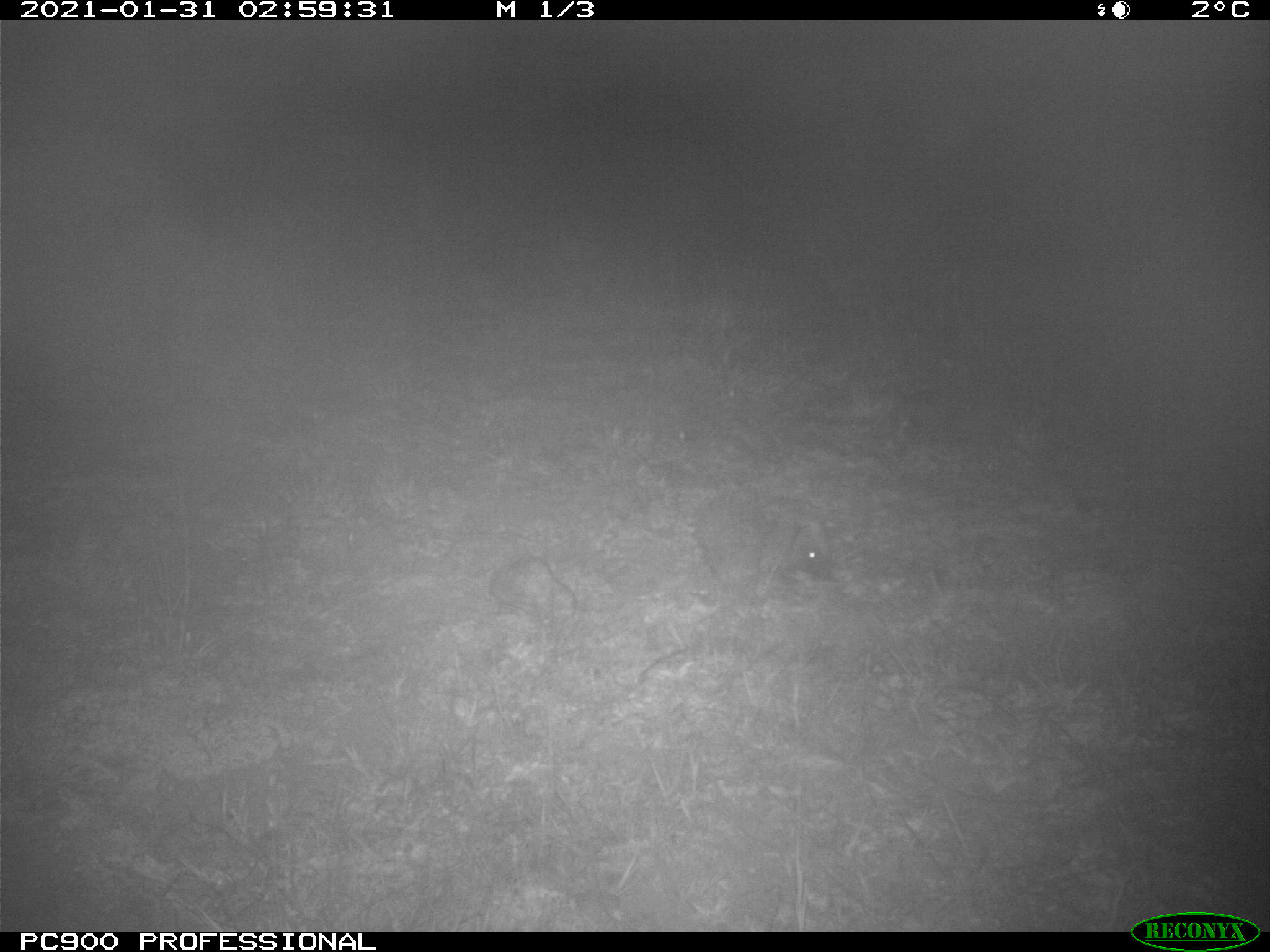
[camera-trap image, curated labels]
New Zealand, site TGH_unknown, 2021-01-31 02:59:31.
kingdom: Animalia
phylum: Chordata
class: Mammalia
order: Eulipotyphla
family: Erinaceidae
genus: Erinaceus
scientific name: Erinaceus europaeus europaeus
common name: european hedgehog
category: hedgehog